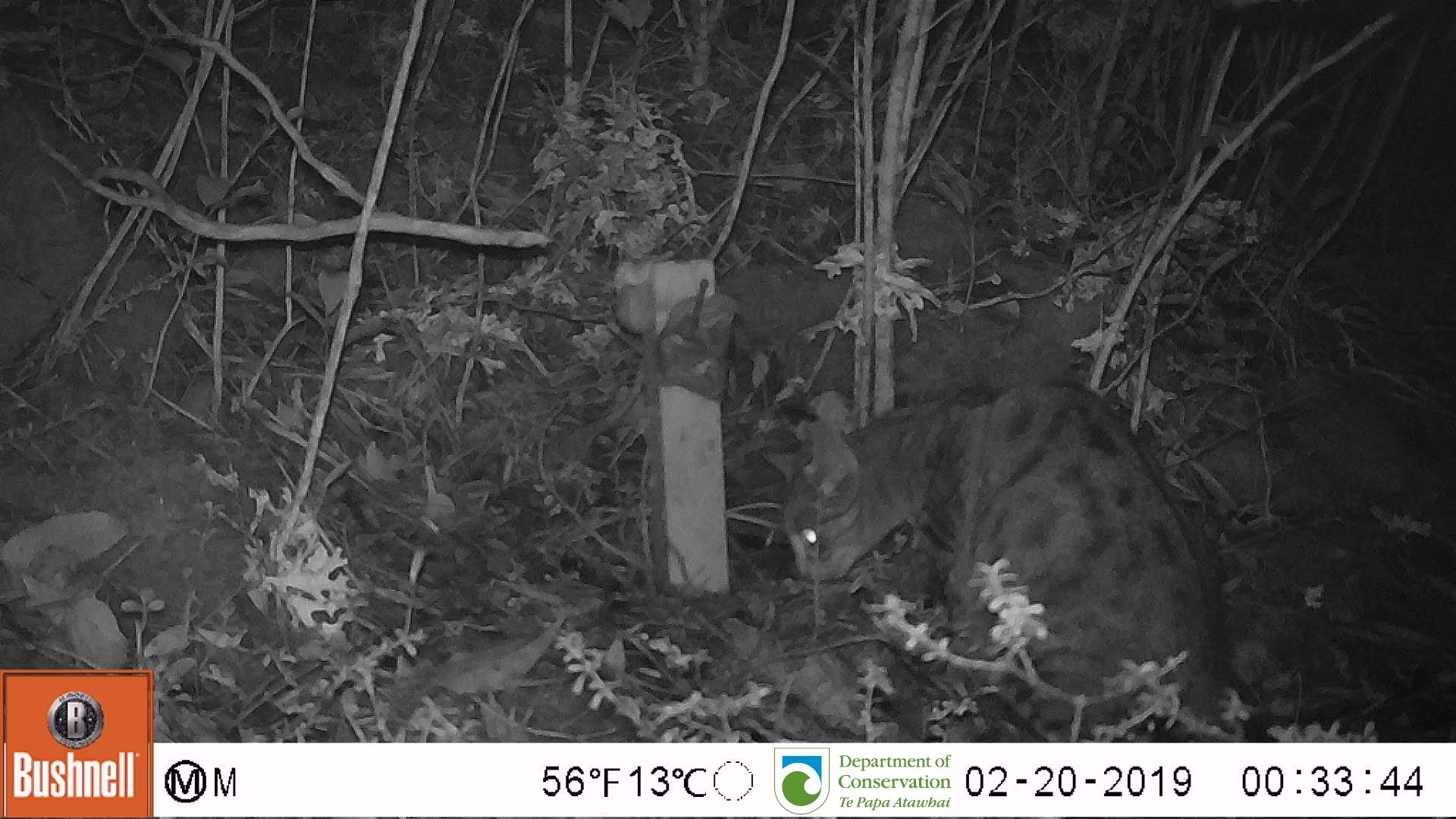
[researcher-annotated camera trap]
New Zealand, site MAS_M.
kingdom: Animalia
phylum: Chordata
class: Mammalia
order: Carnivora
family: Felidae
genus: Felis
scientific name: Felis catus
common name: domestic cat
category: cat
Cat (domestic cat) (Felis catus).